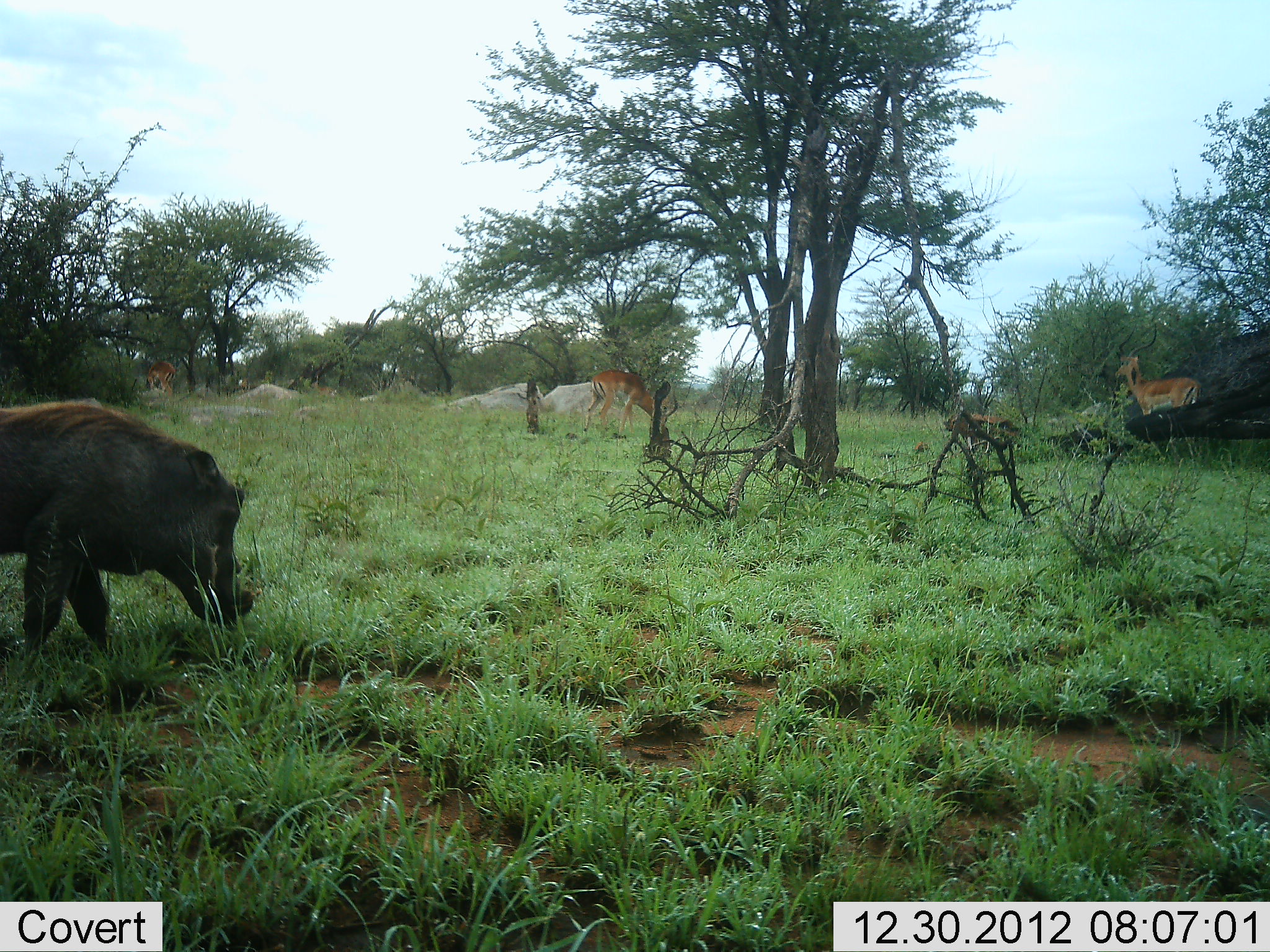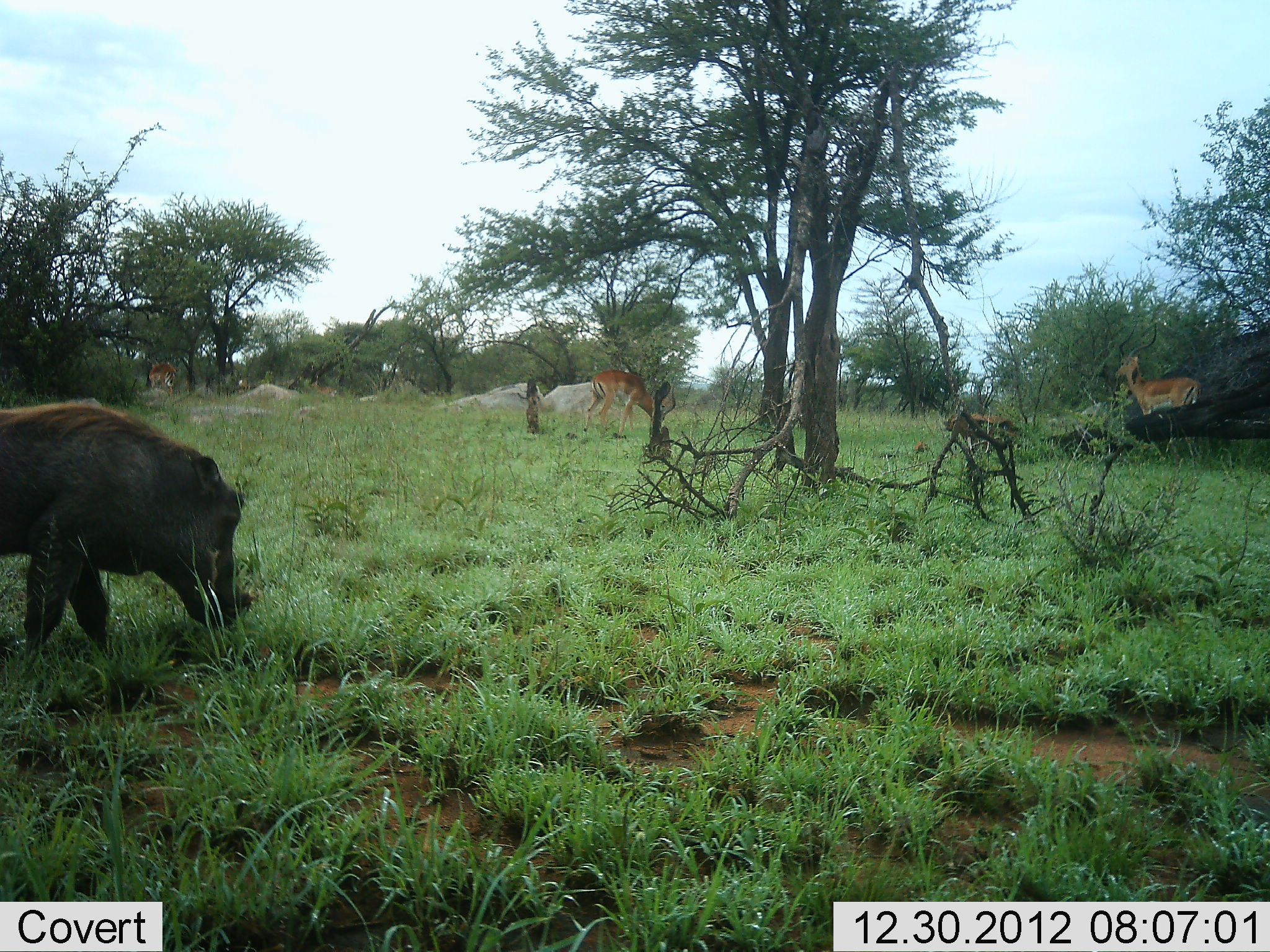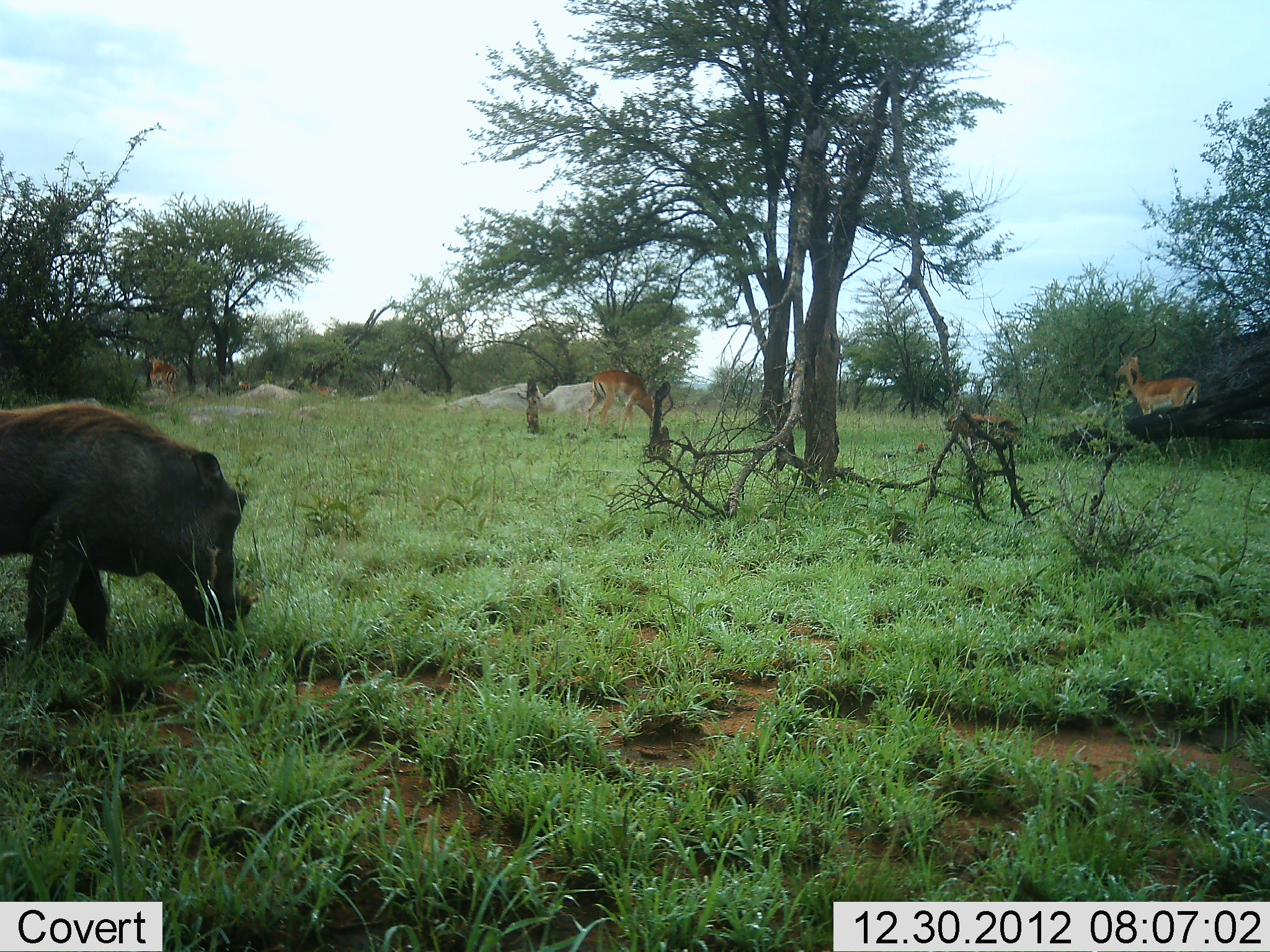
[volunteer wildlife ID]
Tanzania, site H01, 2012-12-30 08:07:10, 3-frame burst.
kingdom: Animalia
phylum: Chordata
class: Mammalia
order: Artiodactyla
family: Bovidae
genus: Aepyceros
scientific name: Aepyceros melampus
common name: impala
Impala (Aepyceros melampus), count 3. Behavior (volunteer vote fractions): standing 92%, resting 0%, moving 4%, interacting 0%. Young present (vote fraction): 0%. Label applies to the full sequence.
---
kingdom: Animalia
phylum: Chordata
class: Mammalia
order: Artiodactyla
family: Suidae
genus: Phacochoerus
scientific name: Phacochoerus africanus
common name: warthog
Warthog (Phacochoerus africanus), count 1. Behavior (volunteer vote fractions): standing 20%, resting 0%, moving 3%, interacting 0%. Young present (vote fraction): 0%. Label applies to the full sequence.